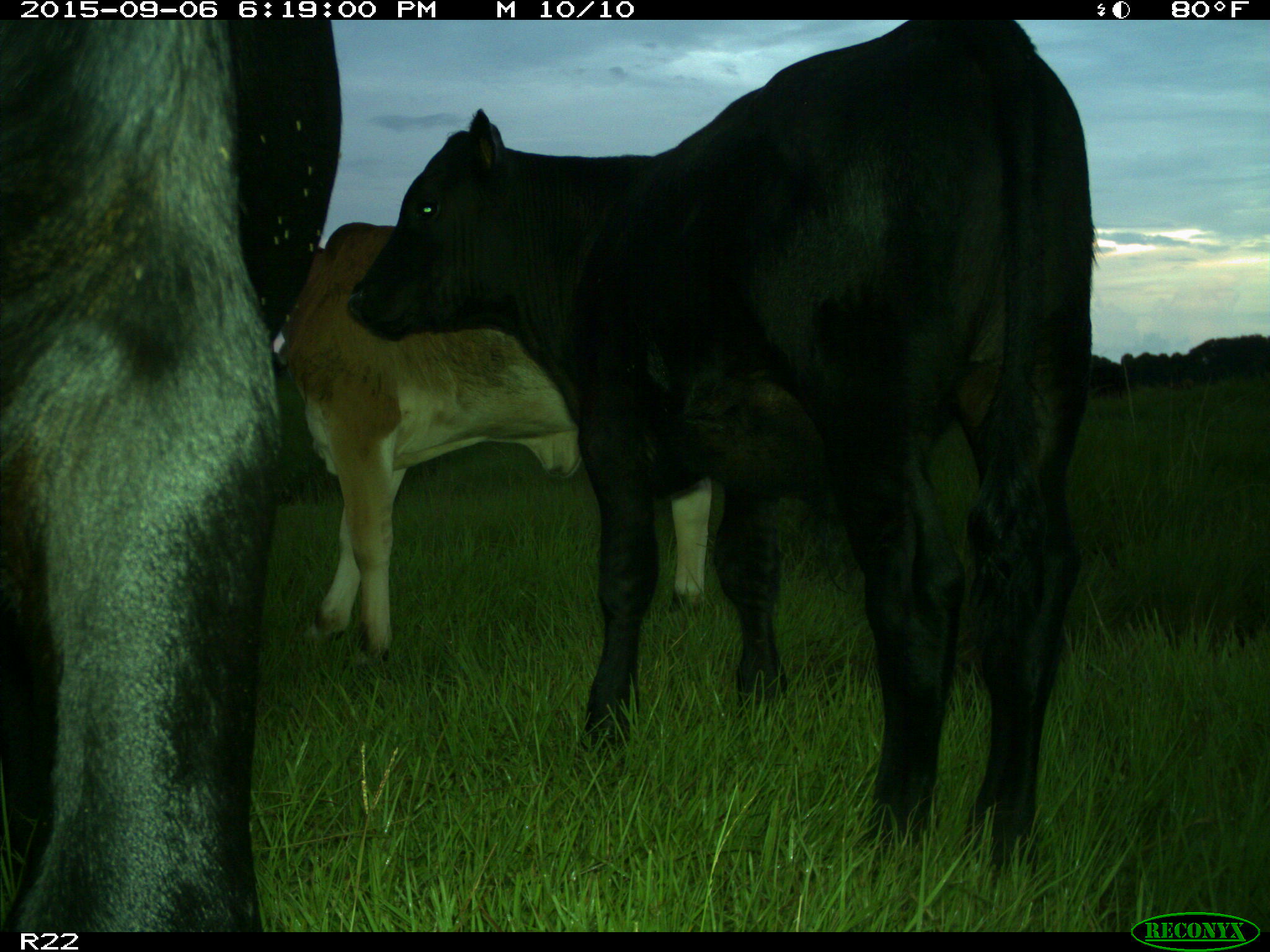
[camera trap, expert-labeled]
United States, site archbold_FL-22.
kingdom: Animalia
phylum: Chordata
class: Mammalia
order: Artiodactyla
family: Bovidae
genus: Bos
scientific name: Bos taurus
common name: domestic cow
Bos taurus (domestic cow).